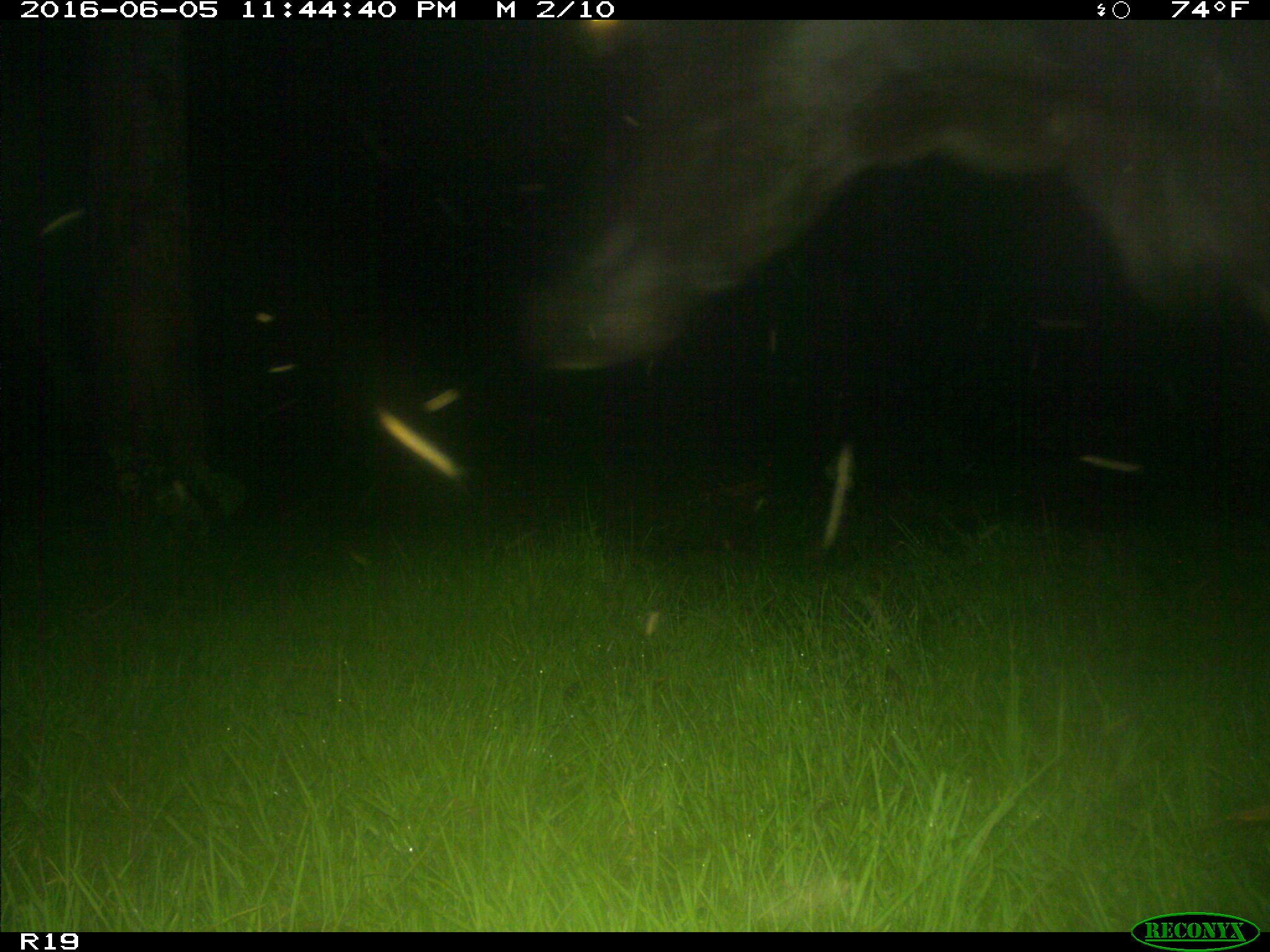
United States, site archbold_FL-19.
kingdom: Animalia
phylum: Chordata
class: Mammalia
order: Artiodactyla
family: Bovidae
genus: Bos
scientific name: Bos taurus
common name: domestic cow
Bos taurus (domestic cow).